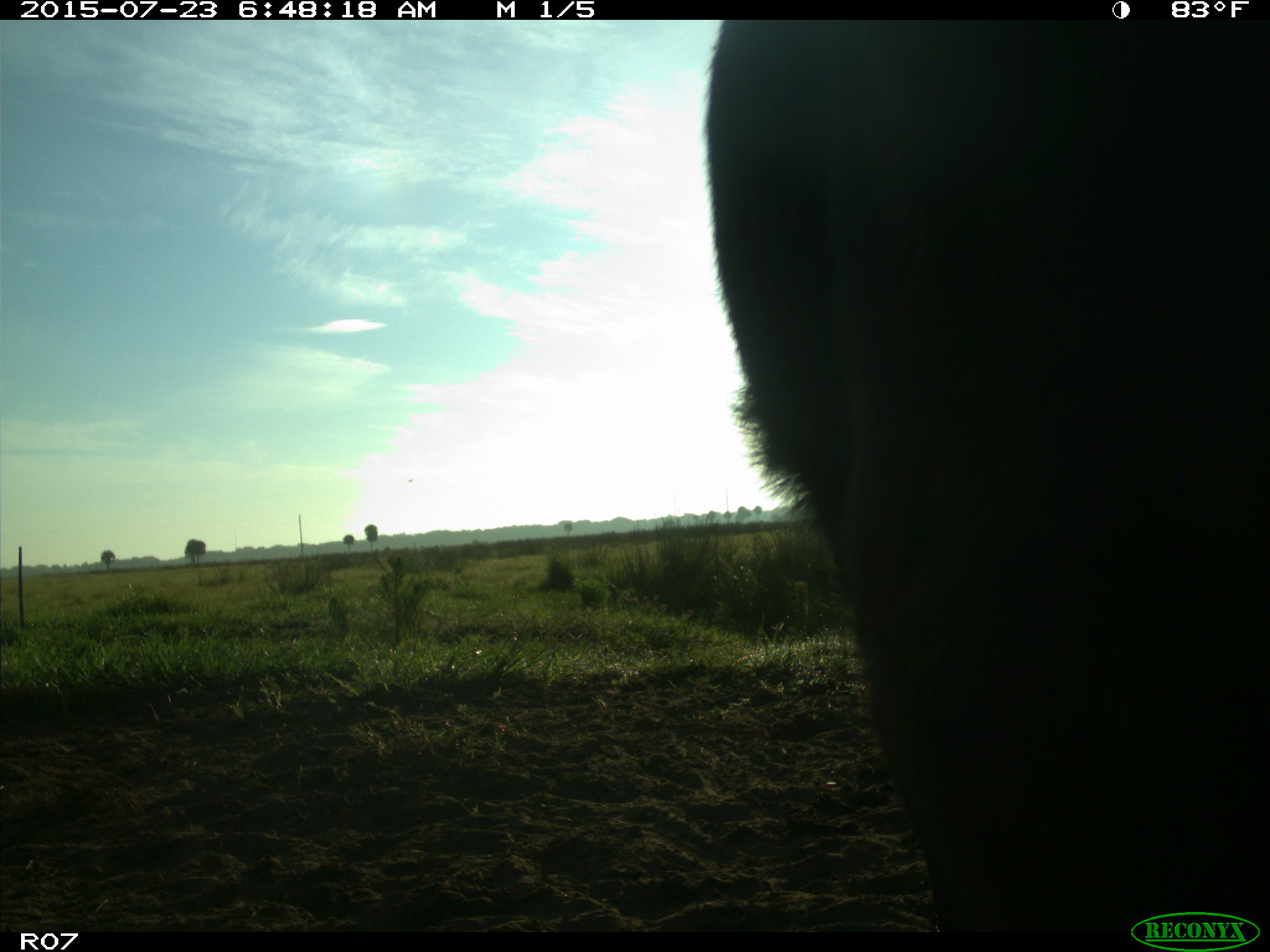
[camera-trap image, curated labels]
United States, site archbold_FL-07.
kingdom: Animalia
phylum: Chordata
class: Mammalia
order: Artiodactyla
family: Bovidae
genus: Bos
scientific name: Bos taurus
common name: domestic cow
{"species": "Bos taurus (domestic cow)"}